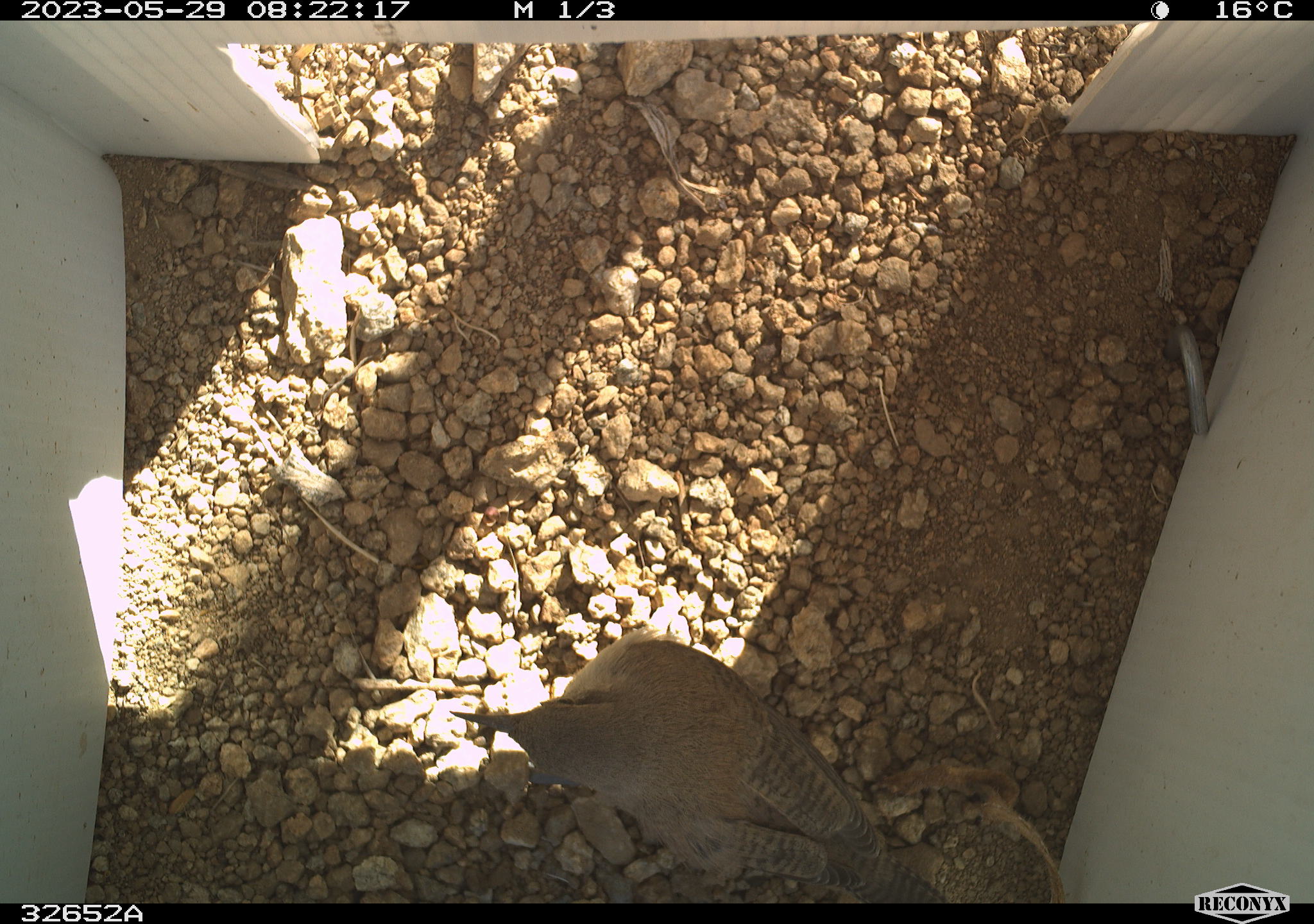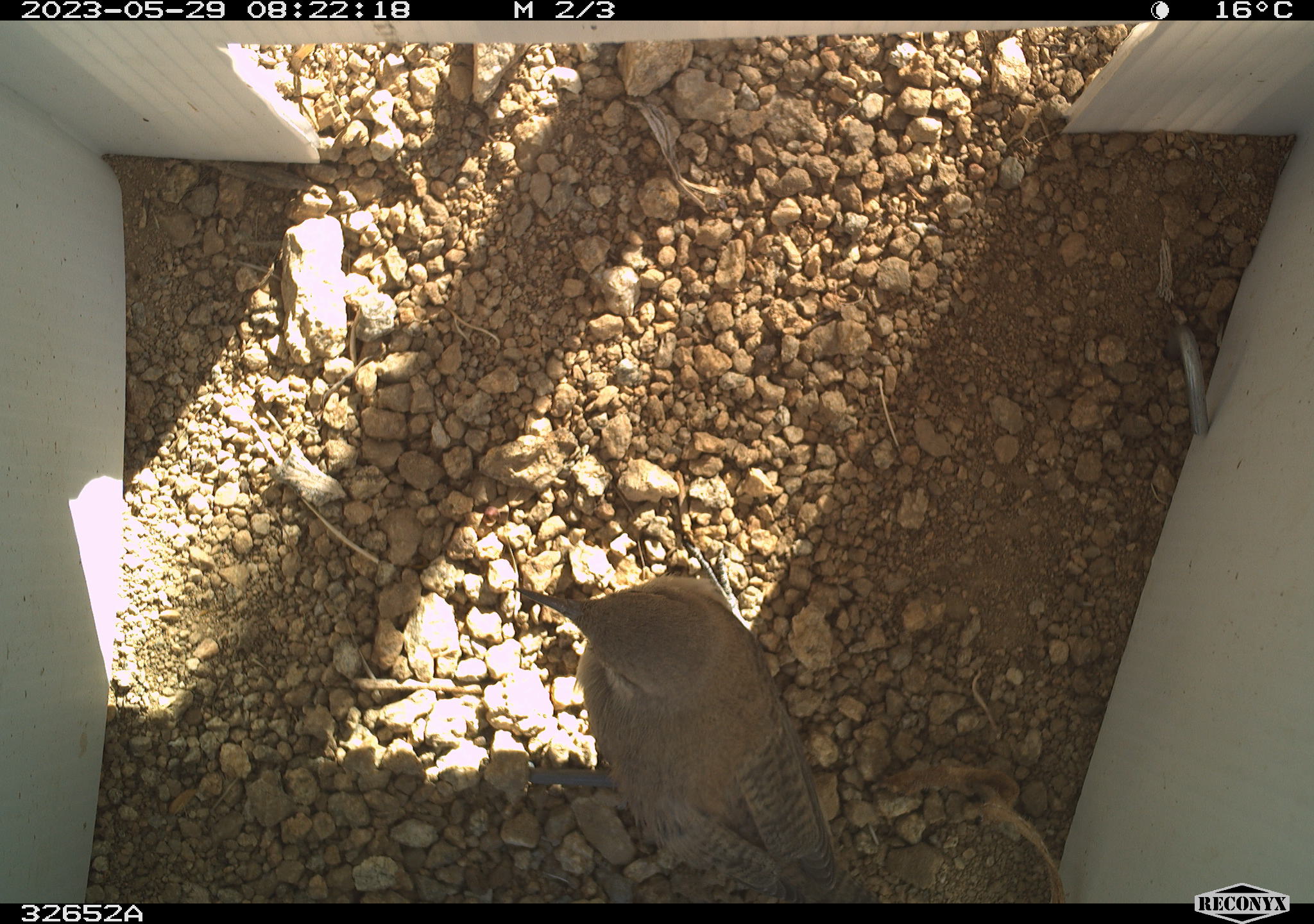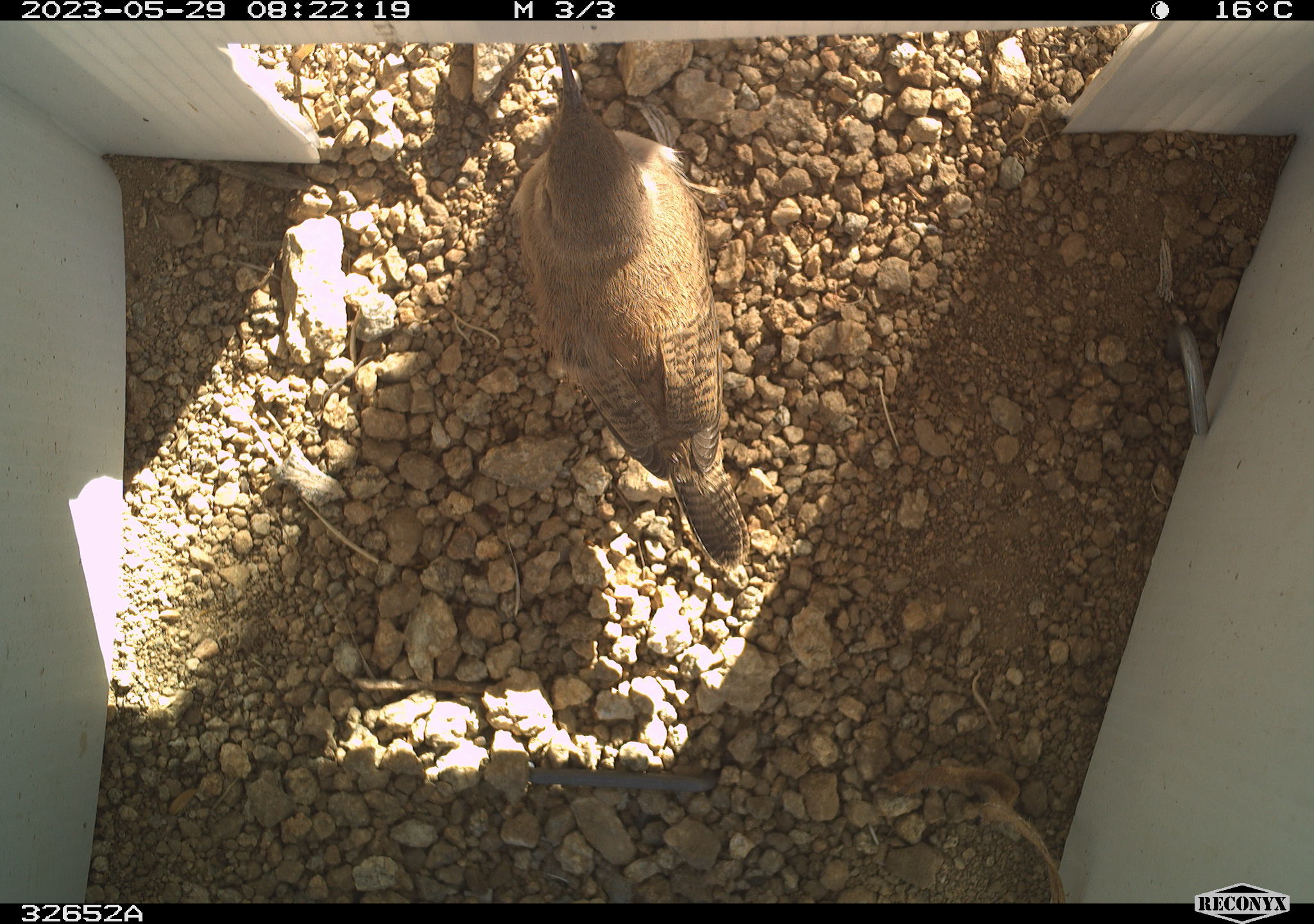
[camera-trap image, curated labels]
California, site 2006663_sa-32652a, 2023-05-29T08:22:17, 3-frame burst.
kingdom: Animalia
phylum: Chordata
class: Aves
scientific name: Aves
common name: bird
Bird (Aves).